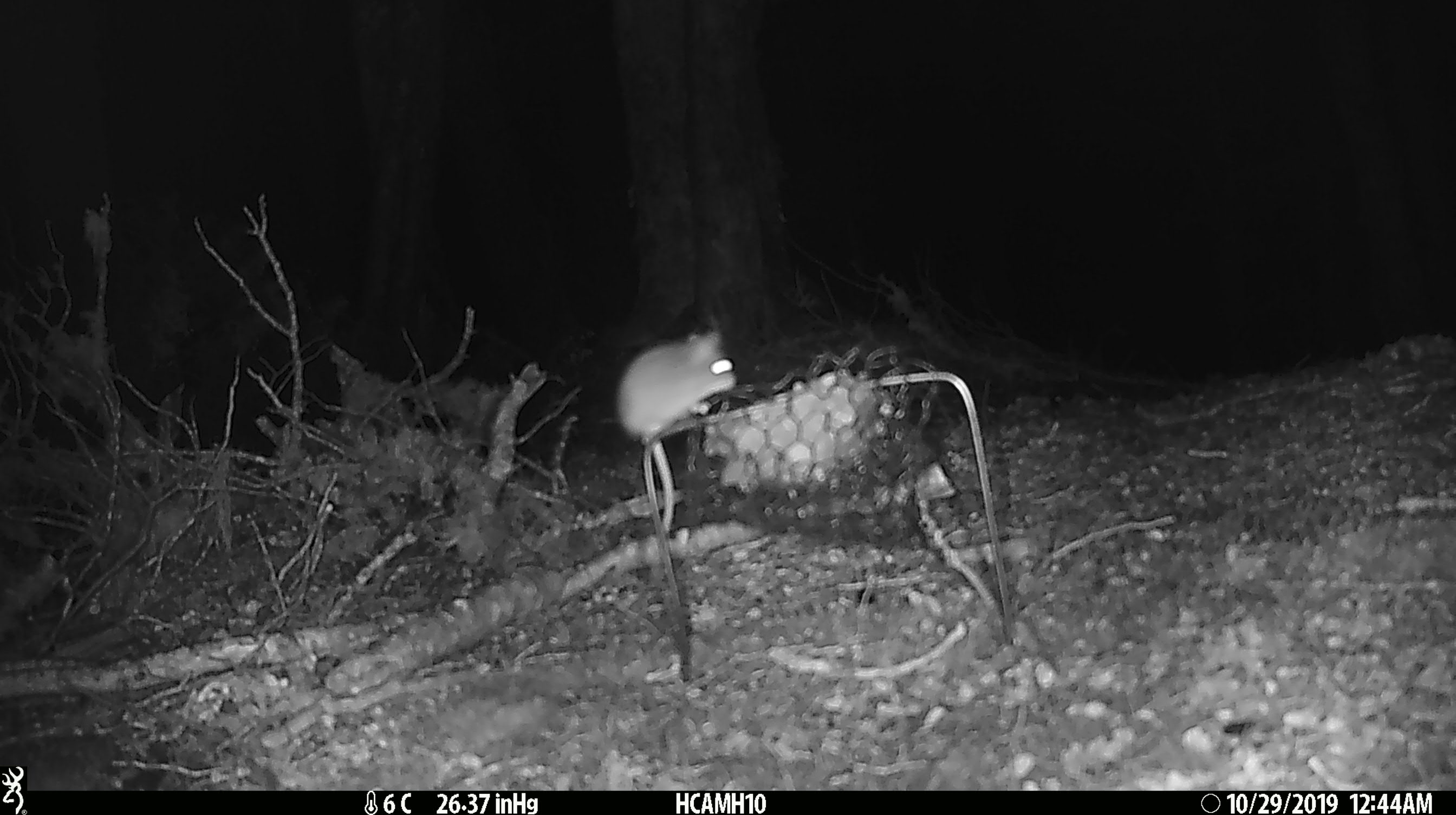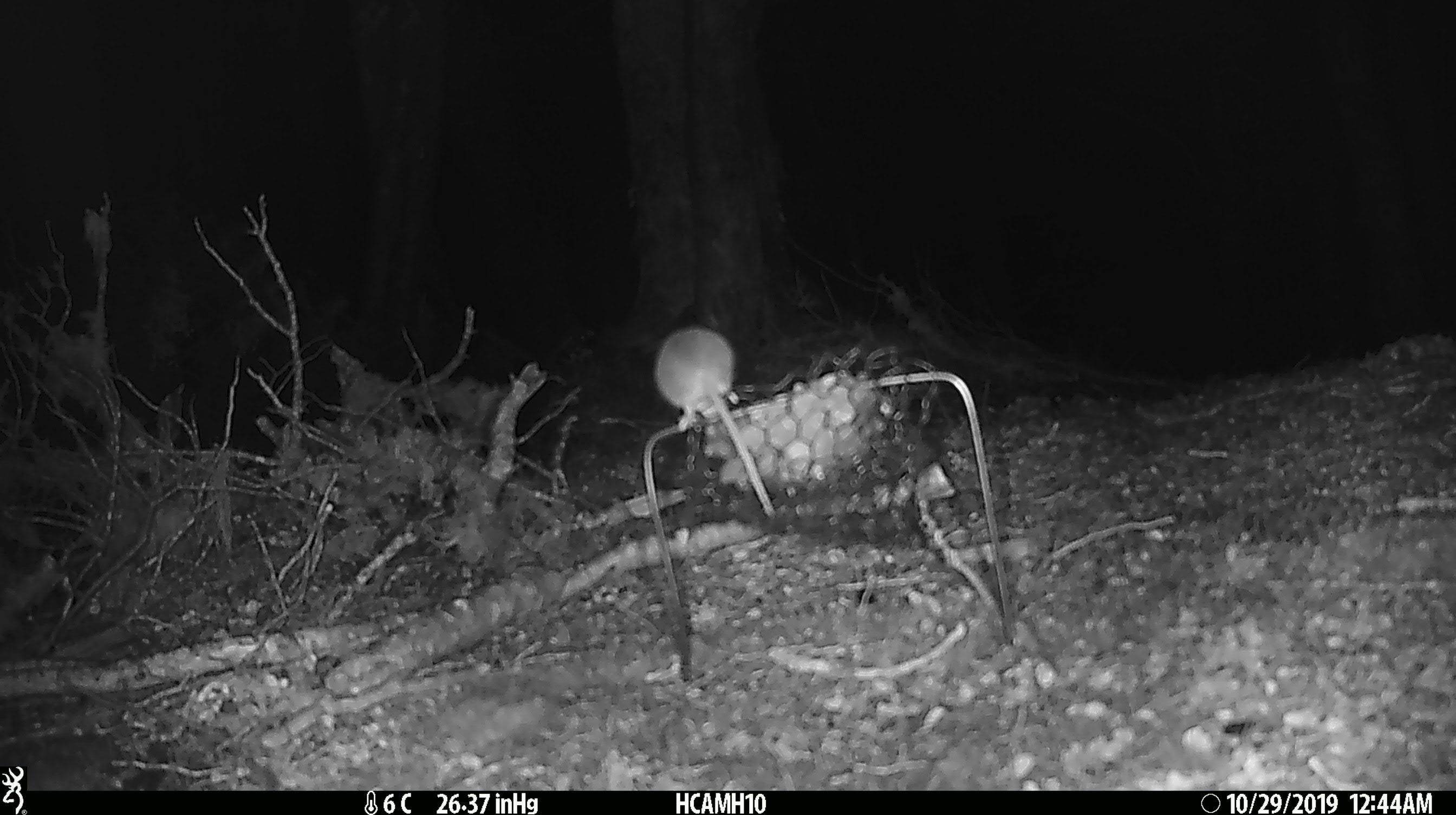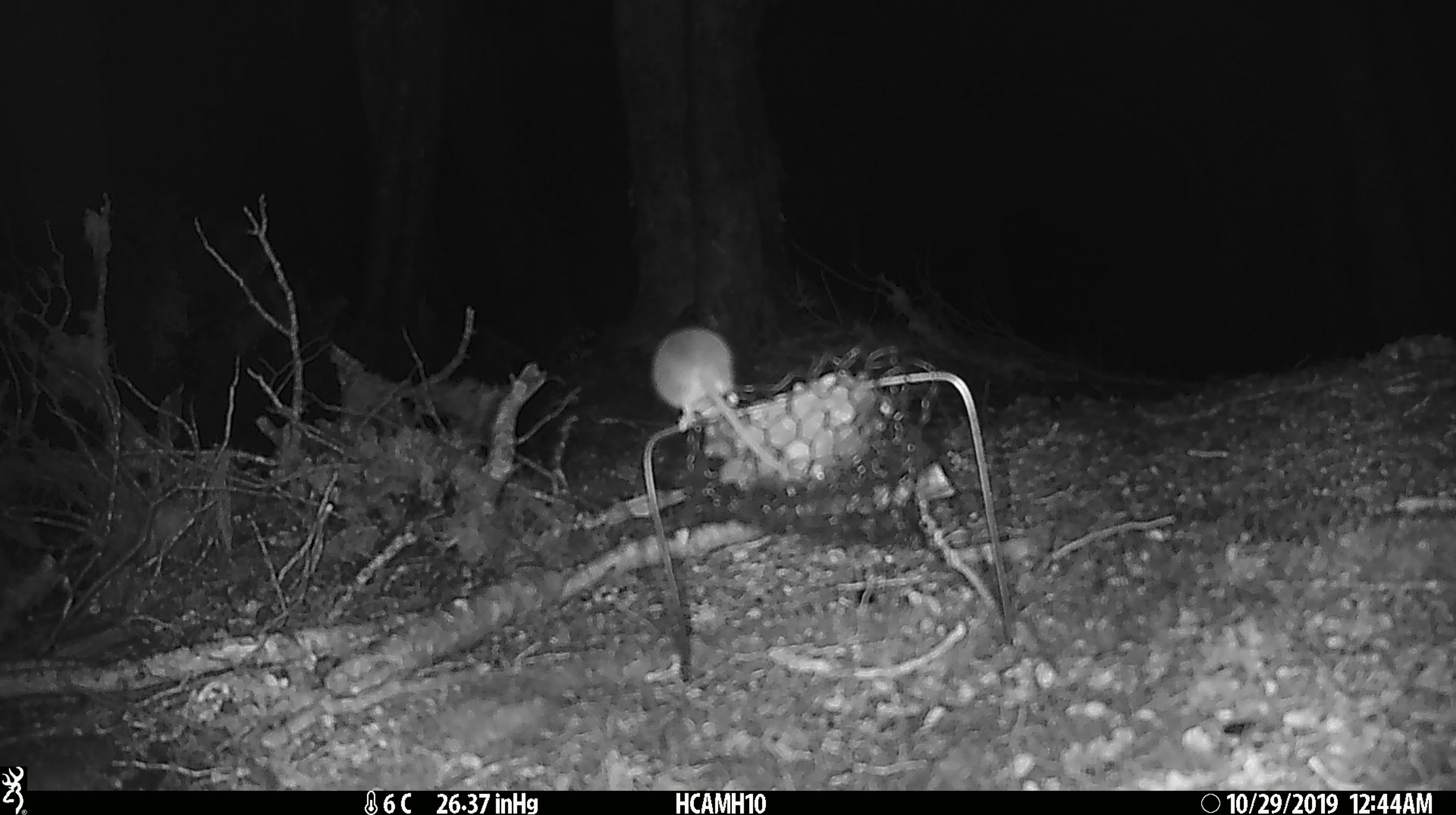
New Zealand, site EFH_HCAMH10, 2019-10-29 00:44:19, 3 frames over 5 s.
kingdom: Animalia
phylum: Chordata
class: Mammalia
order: Rodentia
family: Muridae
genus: Mus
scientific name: Mus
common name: mouse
Mouse (Mus).